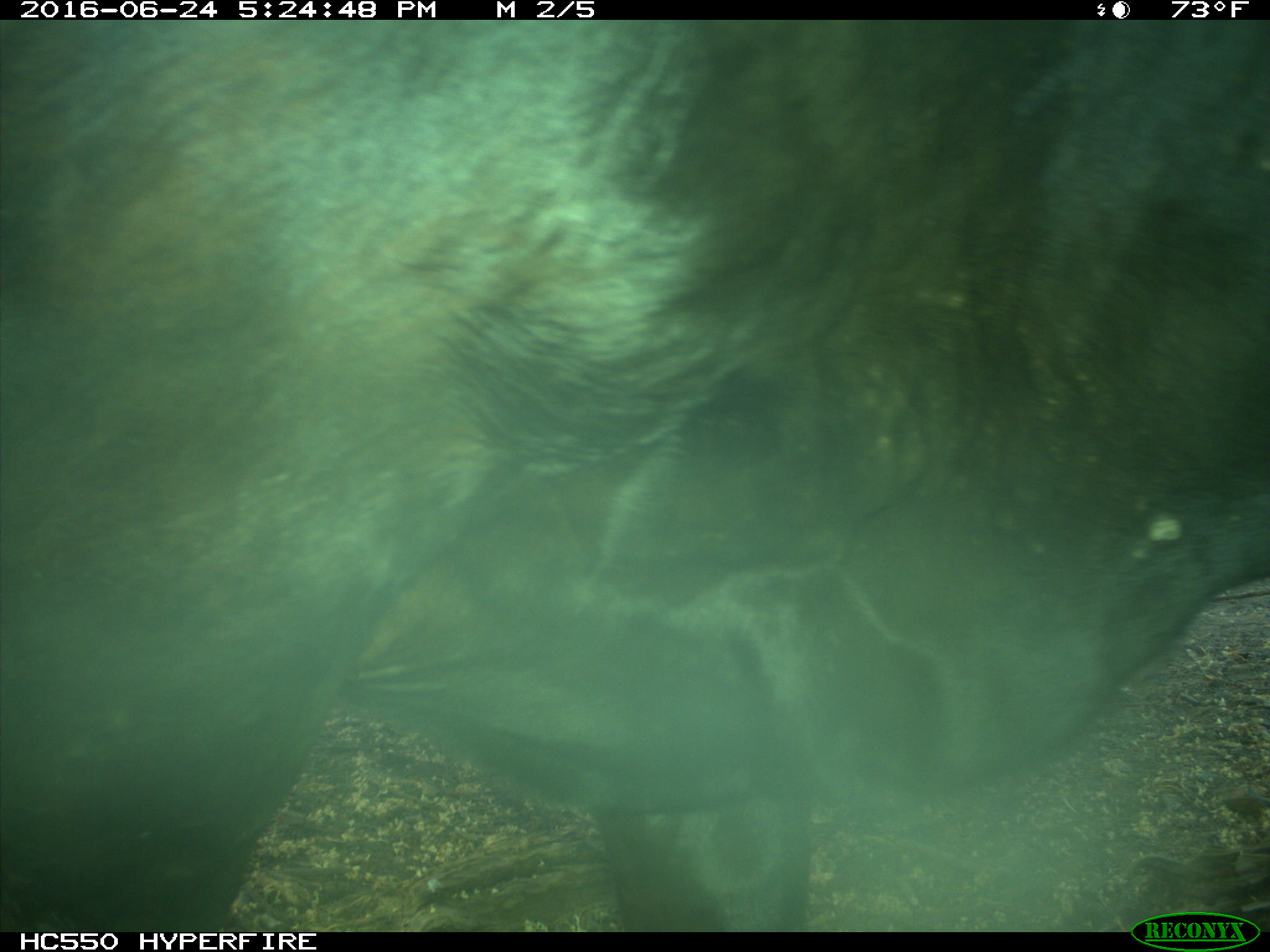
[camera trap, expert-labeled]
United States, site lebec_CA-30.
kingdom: Animalia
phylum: Chordata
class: Mammalia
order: Artiodactyla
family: Bovidae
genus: Bos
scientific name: Bos taurus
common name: domestic cow